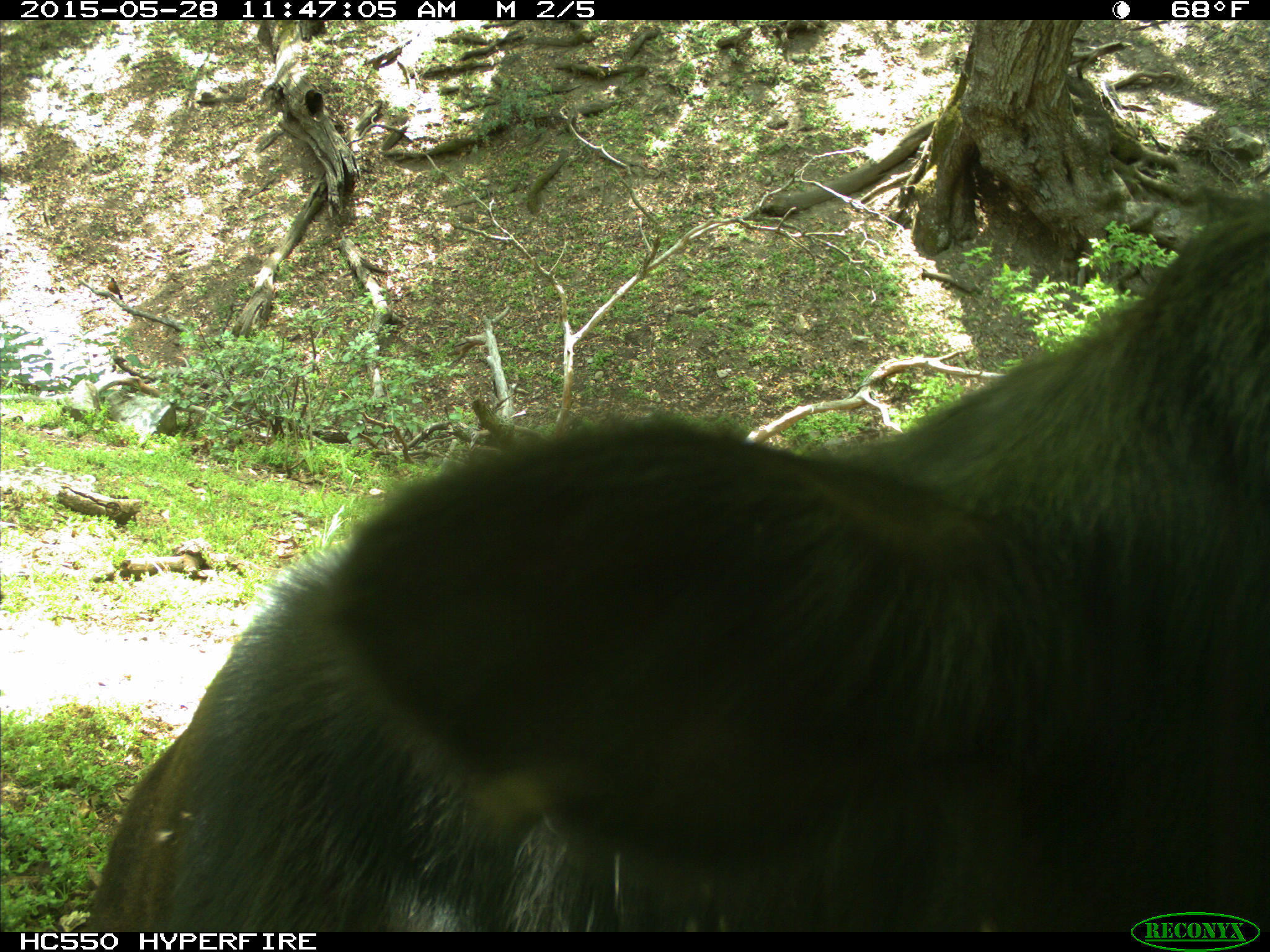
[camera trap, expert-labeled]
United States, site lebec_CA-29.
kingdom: Animalia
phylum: Chordata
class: Mammalia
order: Artiodactyla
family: Bovidae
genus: Bos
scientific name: Bos taurus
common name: domestic cow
Bos taurus (domestic cow).